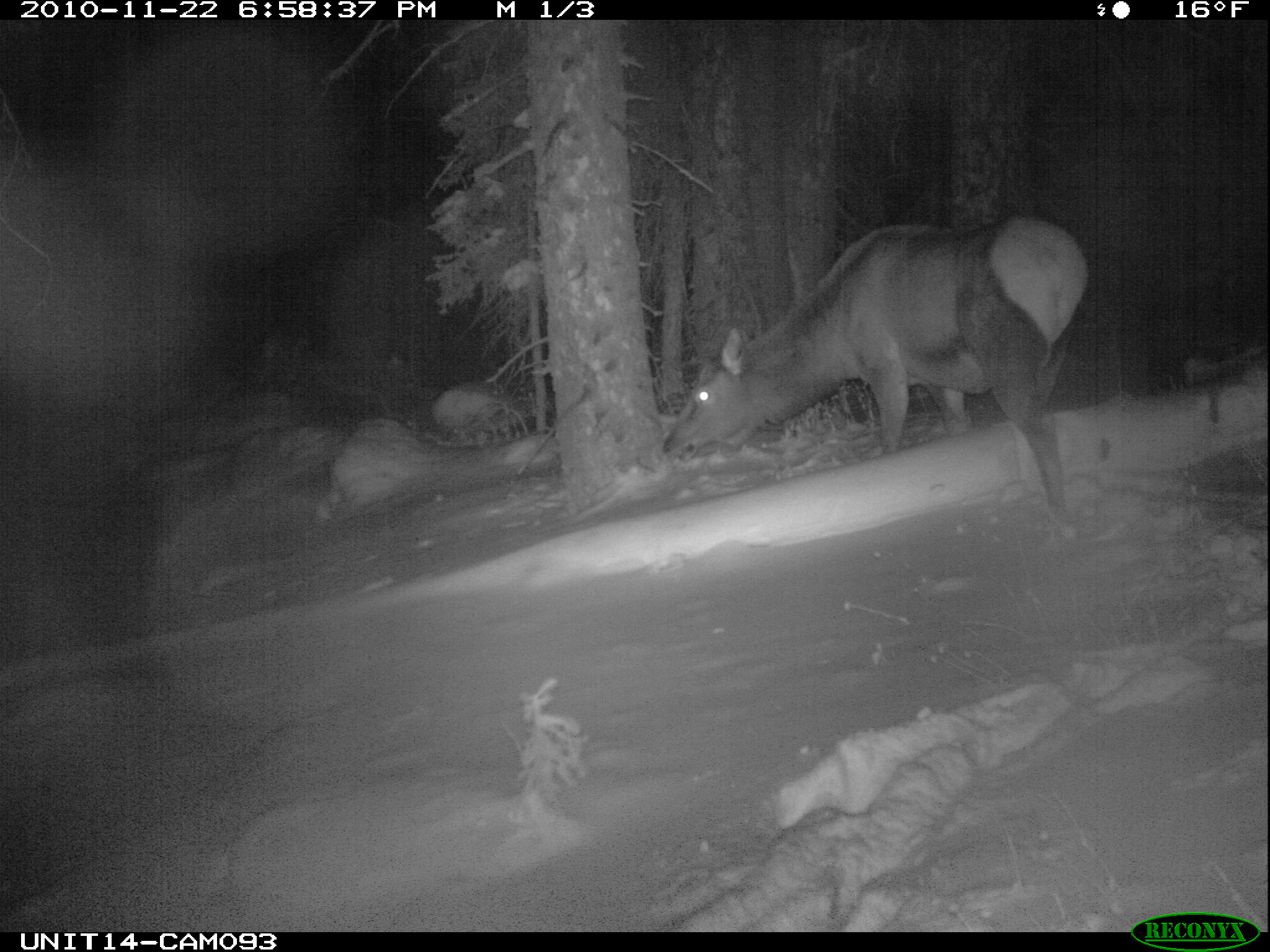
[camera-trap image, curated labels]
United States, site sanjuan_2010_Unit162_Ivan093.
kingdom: Animalia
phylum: Chordata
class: Mammalia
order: Artiodactyla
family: Cervidae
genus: Cervus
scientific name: Cervus elaphus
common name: red deer